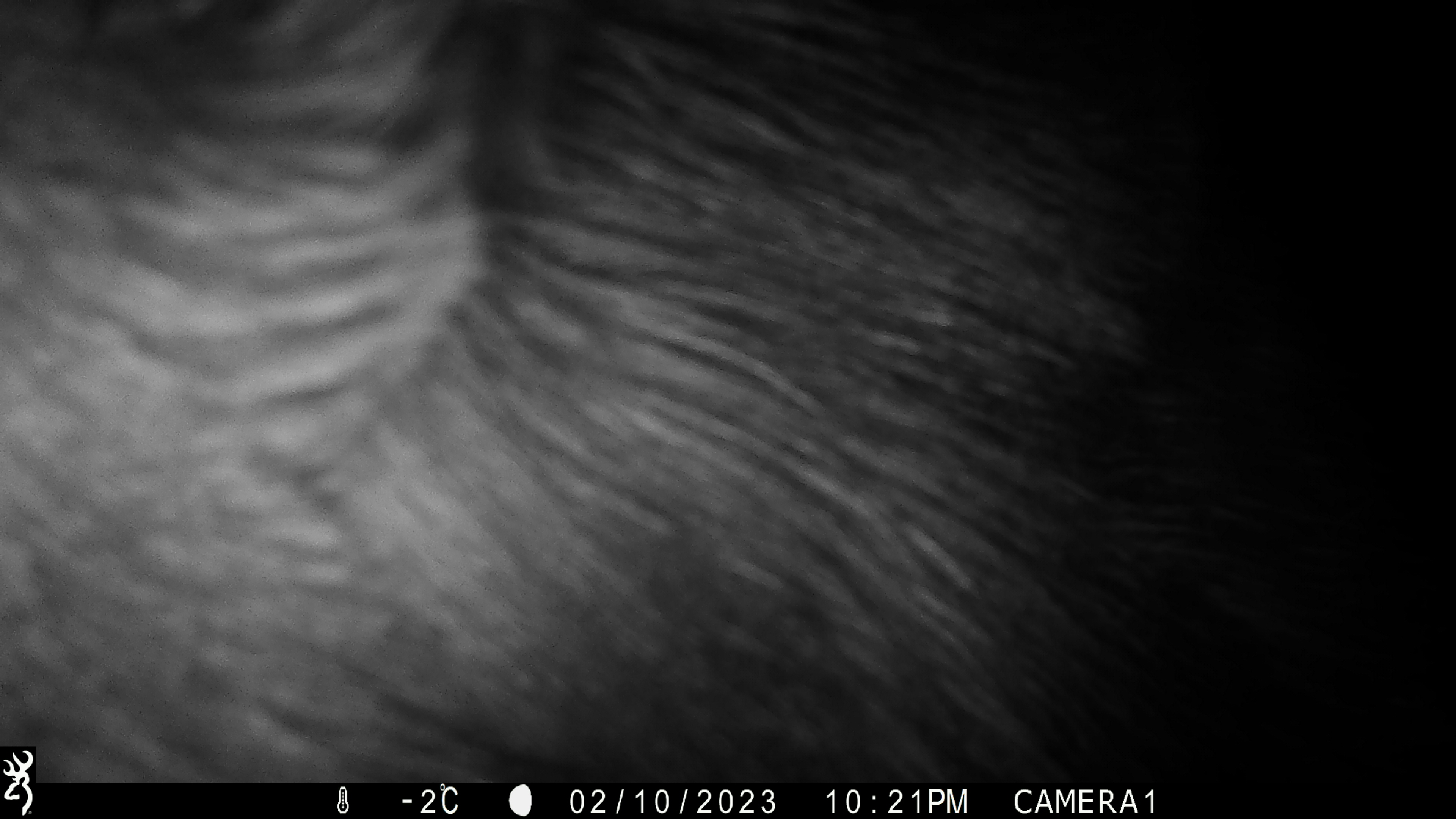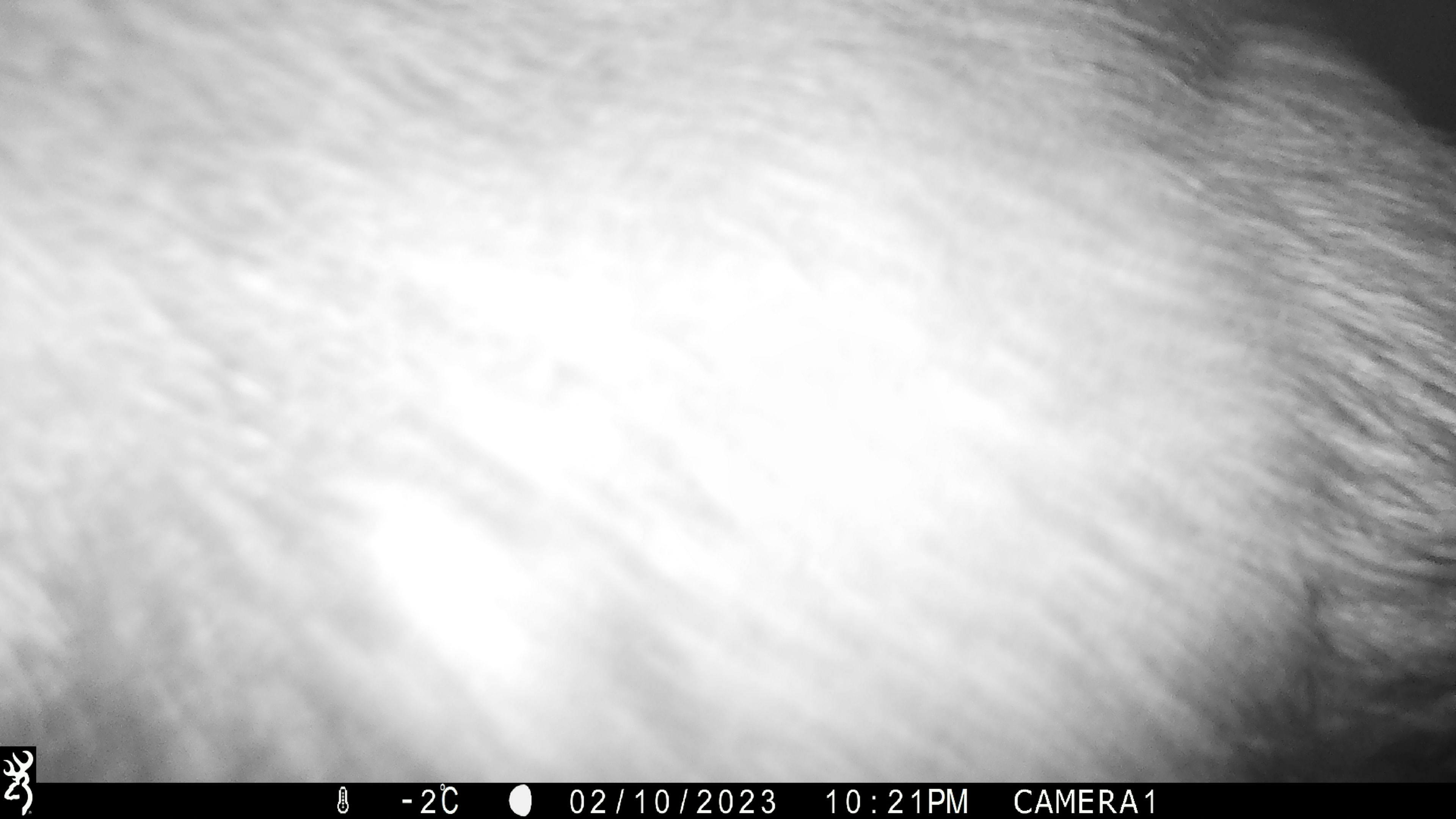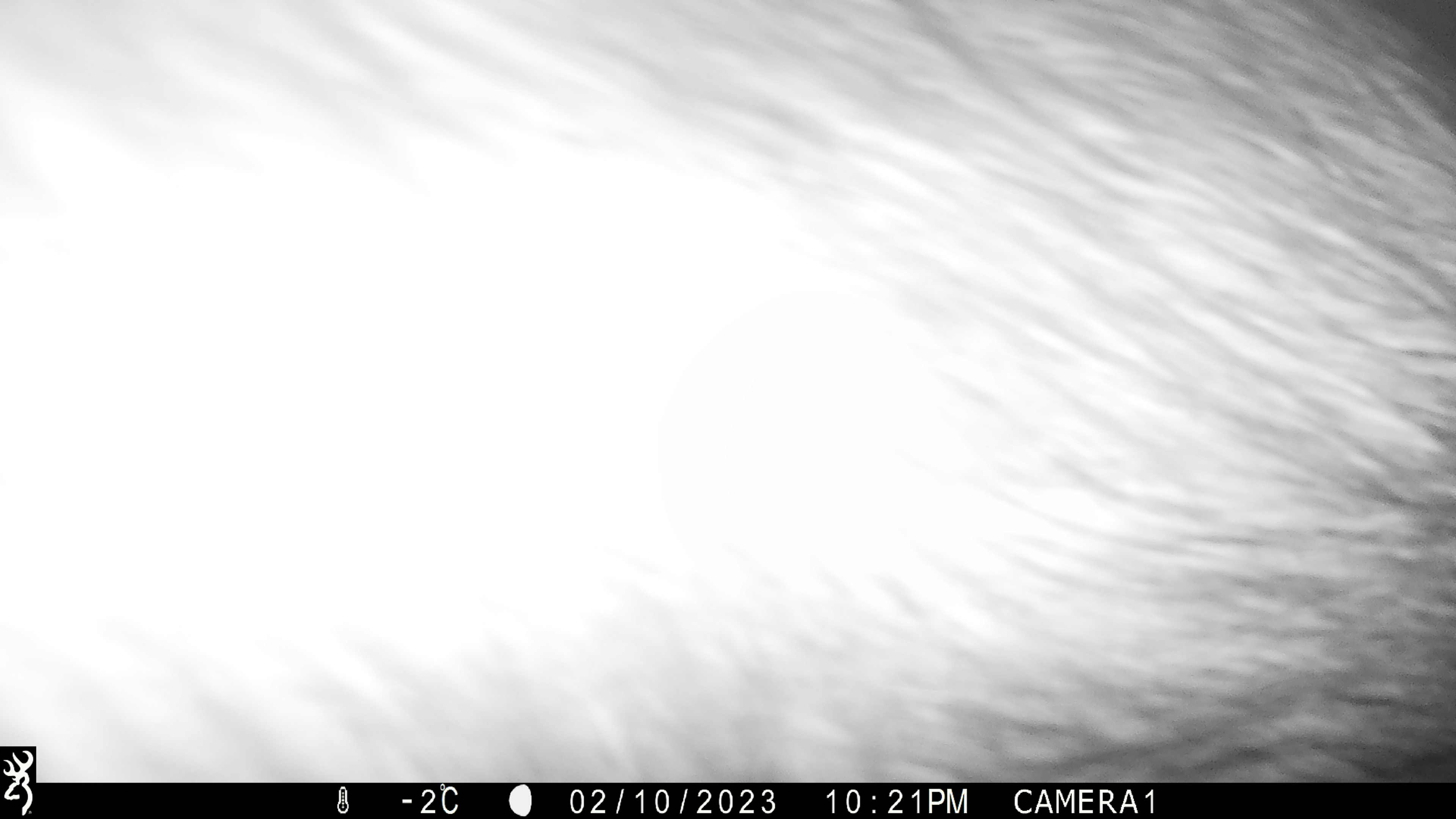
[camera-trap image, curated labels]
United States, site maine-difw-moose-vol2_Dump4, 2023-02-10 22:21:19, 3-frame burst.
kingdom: Animalia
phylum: Chordata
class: Mammalia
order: Artiodactyla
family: Cervidae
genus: Alces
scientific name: Alces alces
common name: moose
Moose (Alces alces).